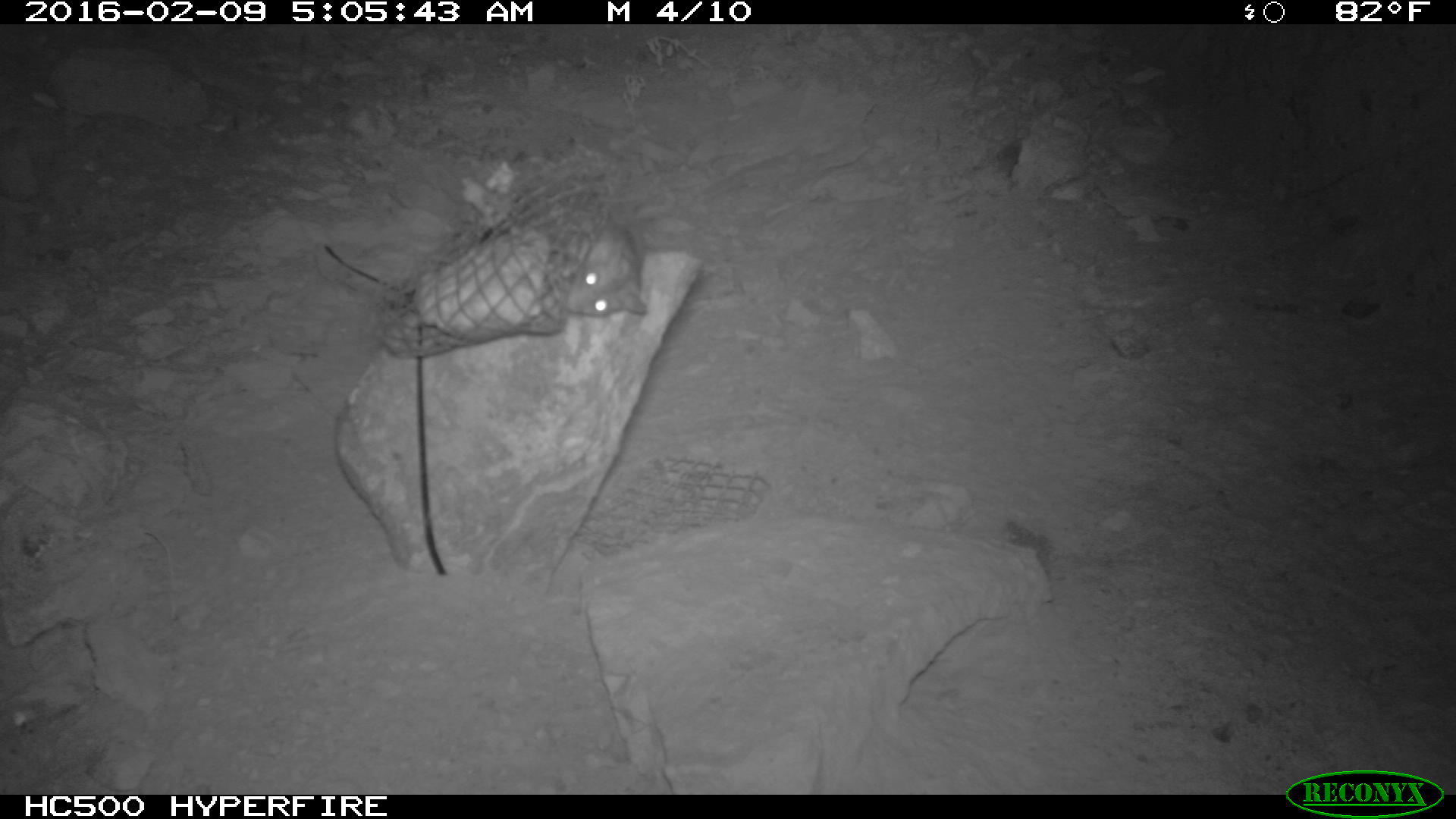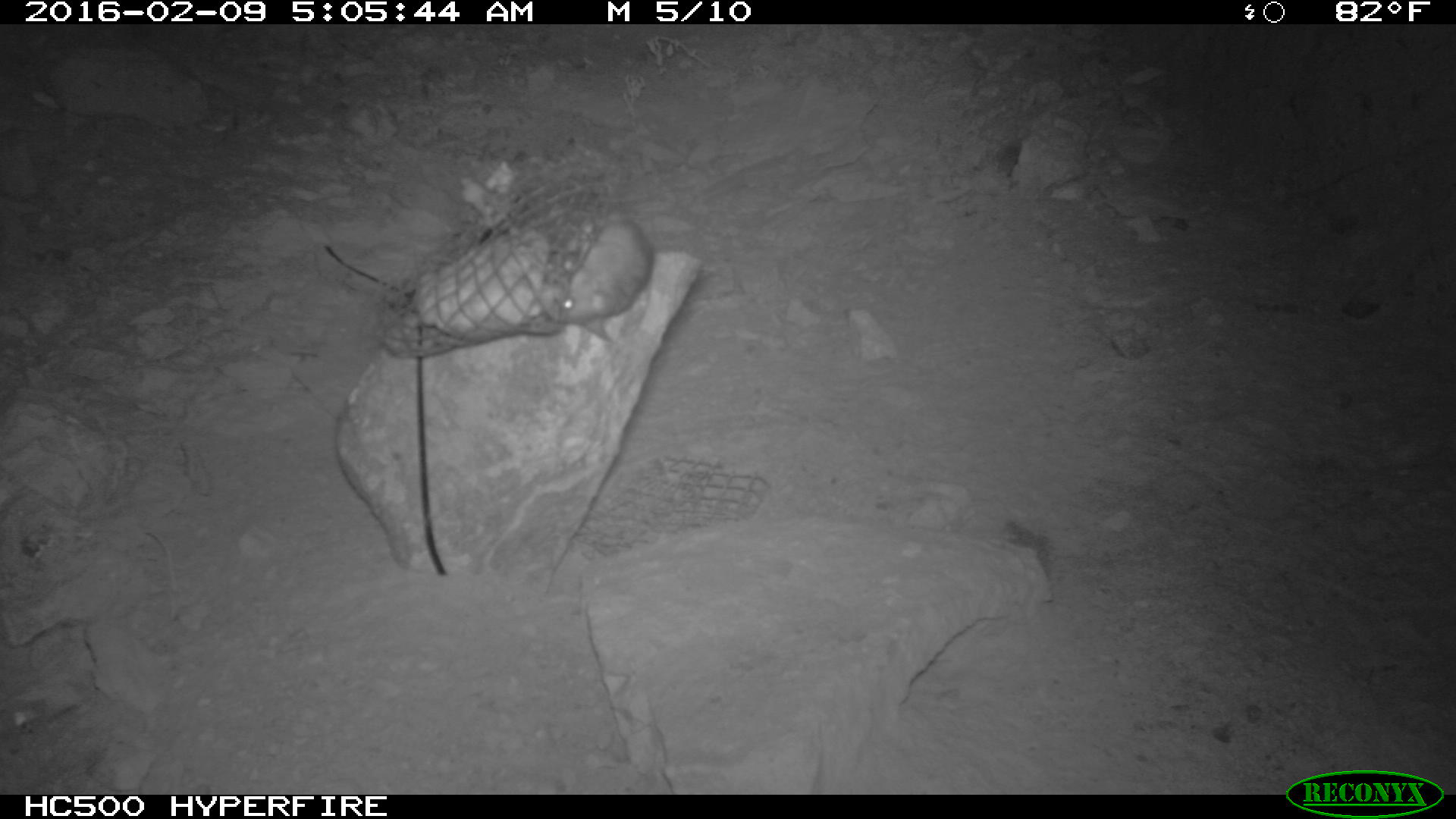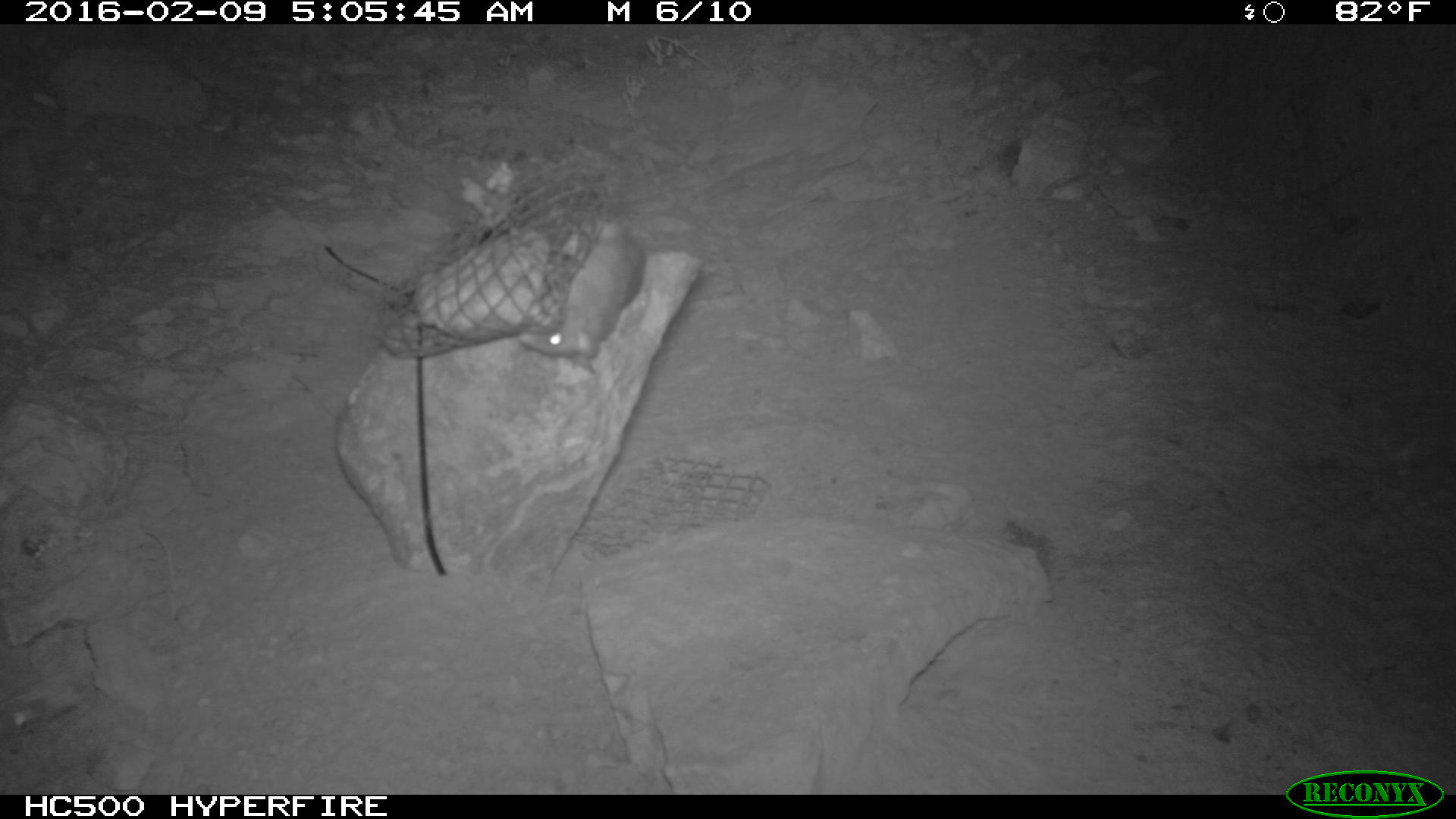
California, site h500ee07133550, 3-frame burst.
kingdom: Animalia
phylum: Chordata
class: Mammalia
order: Rodentia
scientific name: Rodentia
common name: rodent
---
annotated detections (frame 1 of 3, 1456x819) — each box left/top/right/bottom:
rodent: 563/220/648/315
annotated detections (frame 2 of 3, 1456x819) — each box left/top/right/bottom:
rodent: 548/209/653/339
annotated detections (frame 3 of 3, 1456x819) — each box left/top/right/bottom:
rodent: 518/218/645/374